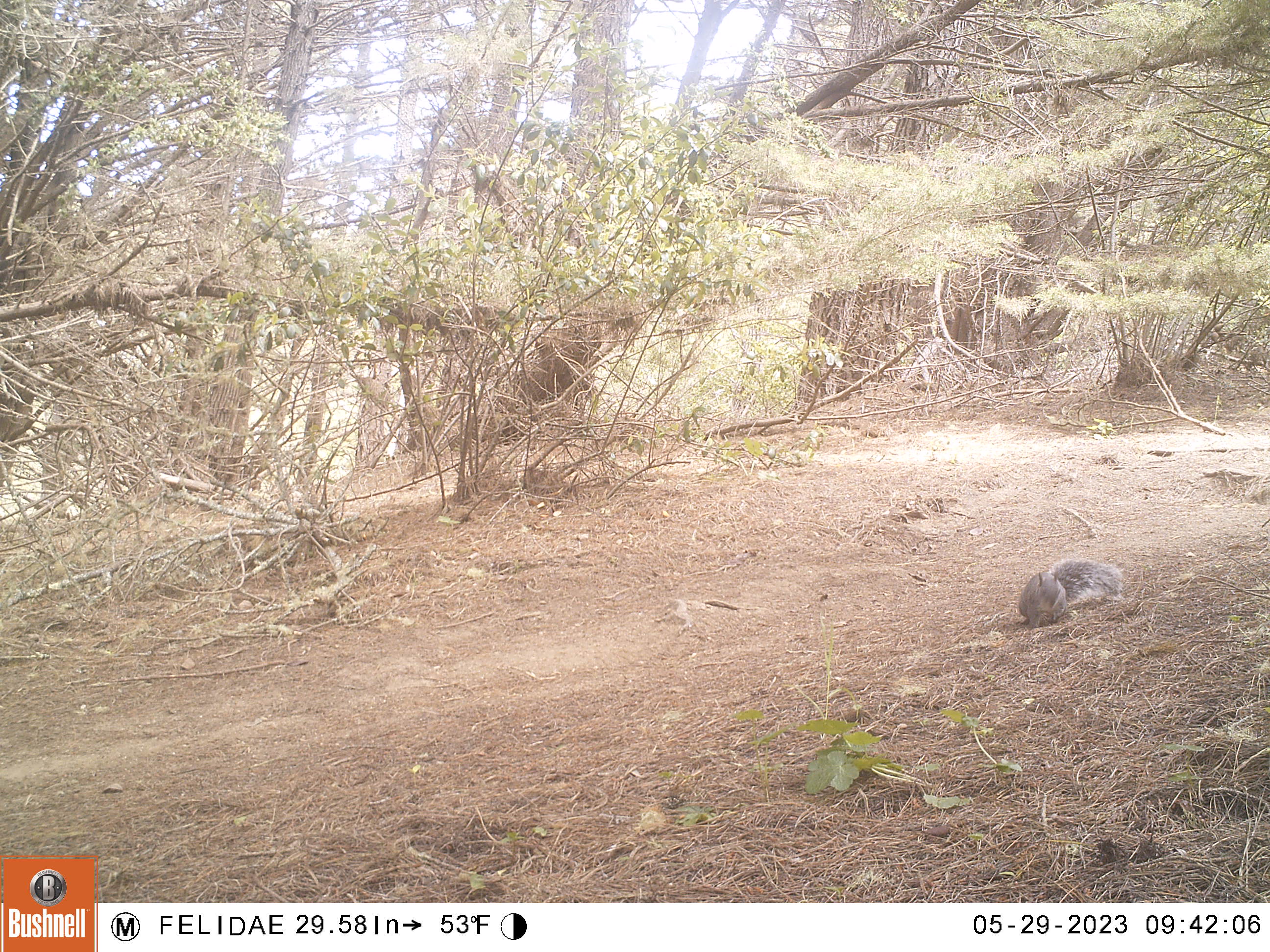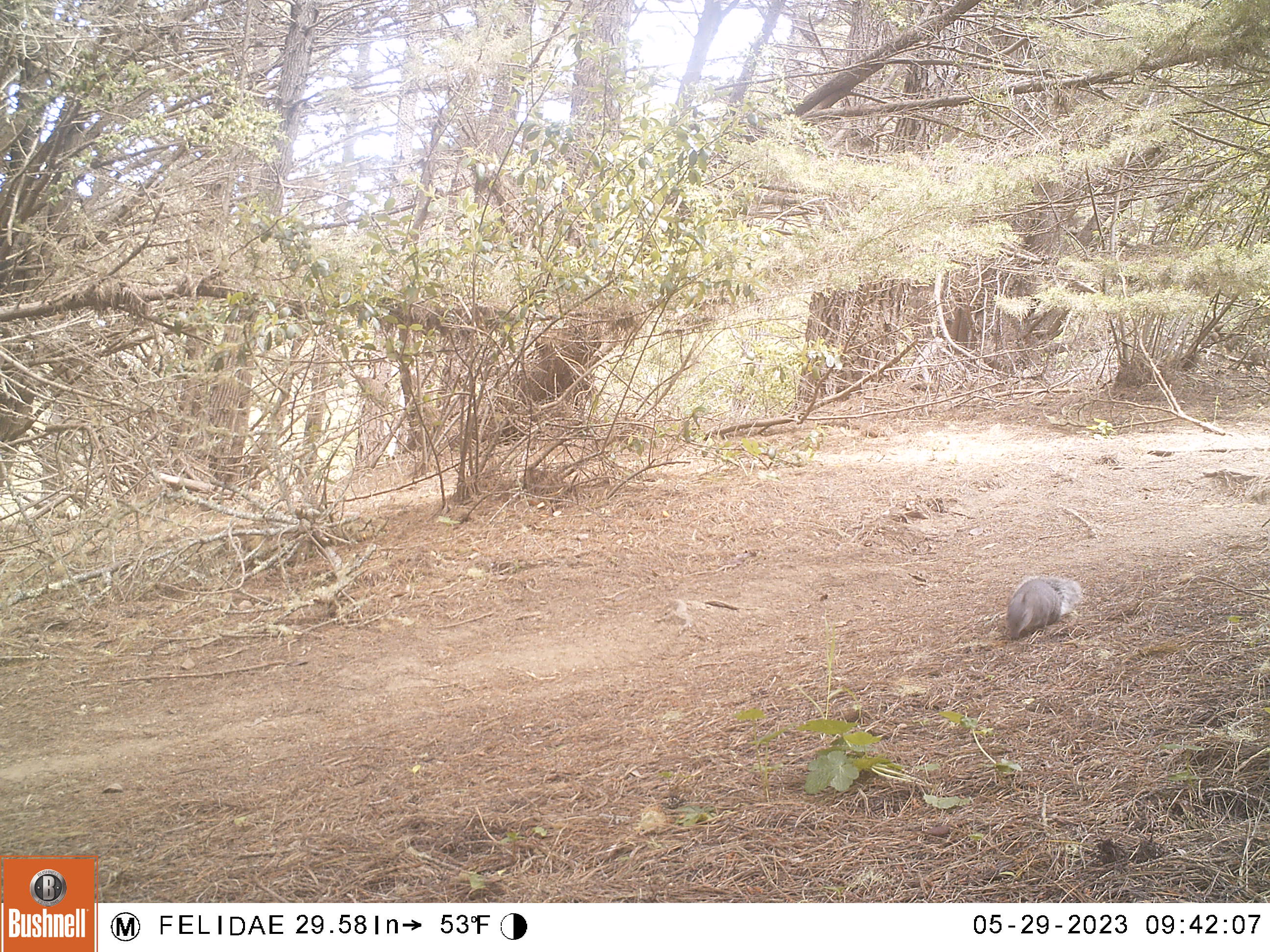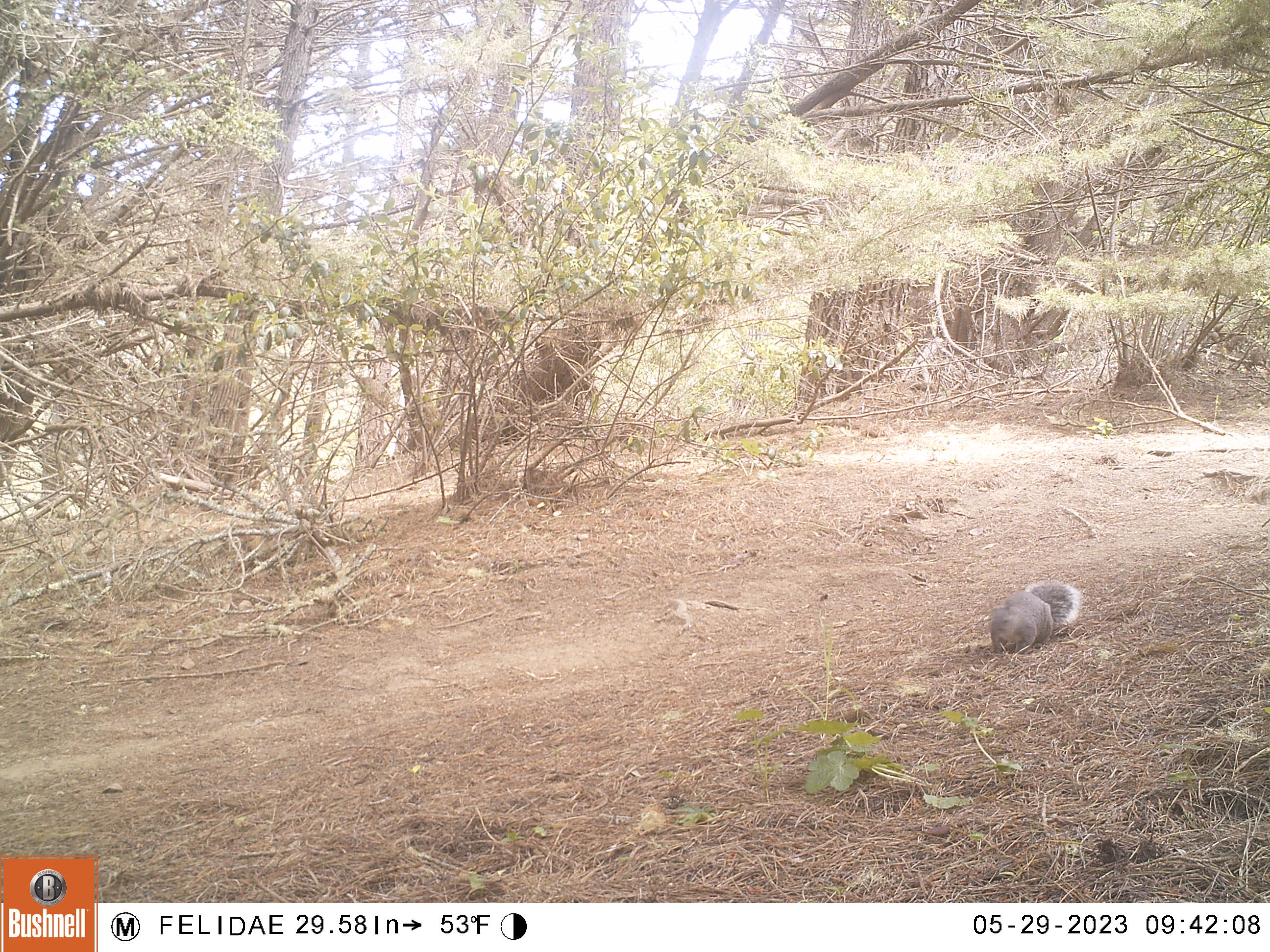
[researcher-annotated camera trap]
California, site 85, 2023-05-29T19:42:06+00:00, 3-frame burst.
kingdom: Animalia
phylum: Chordata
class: Mammalia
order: Rodentia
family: Sciuridae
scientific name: Sciuridae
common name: squirrel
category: unknown squirrel